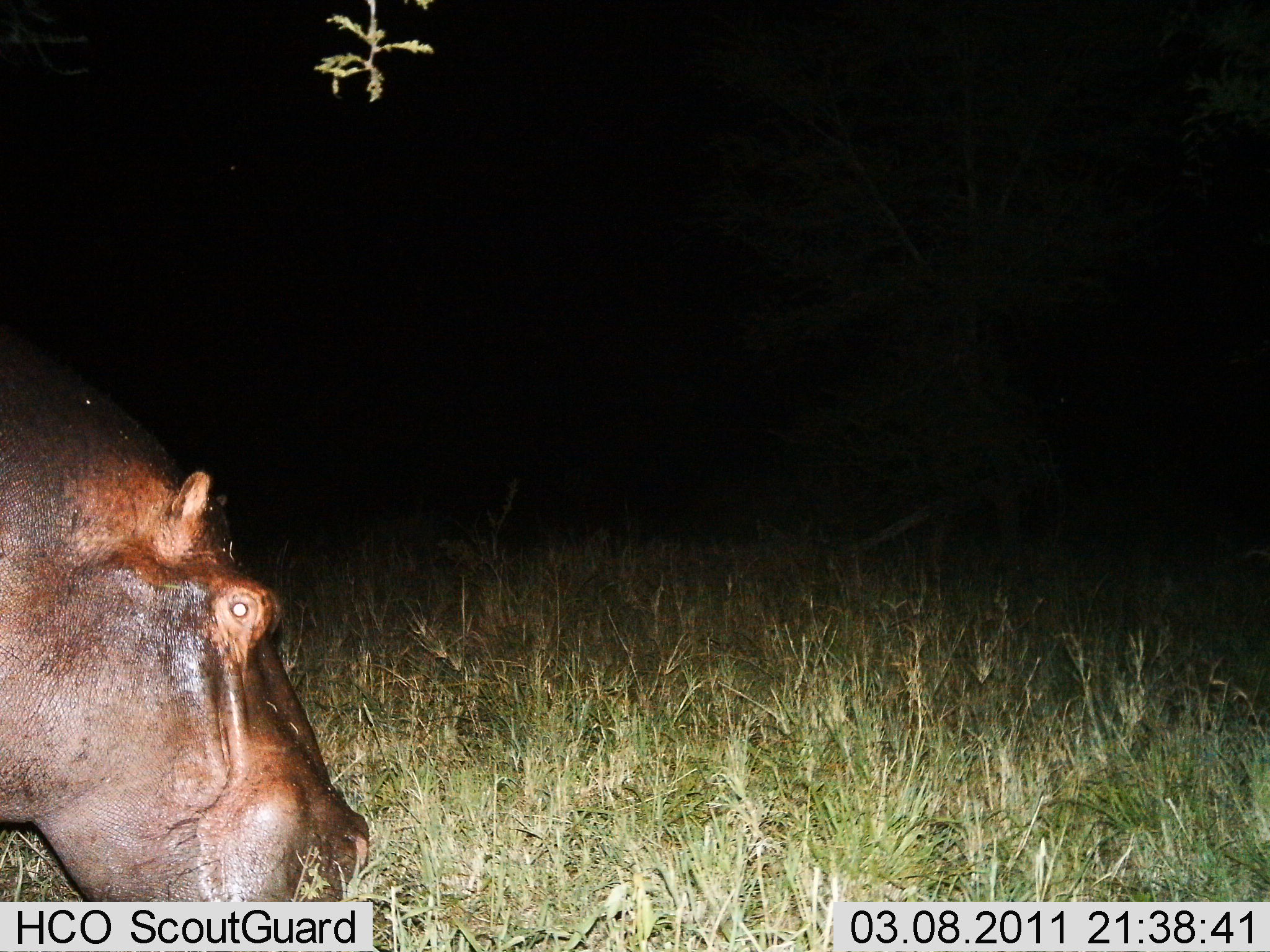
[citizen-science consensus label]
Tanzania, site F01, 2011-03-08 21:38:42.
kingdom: Animalia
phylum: Chordata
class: Mammalia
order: Artiodactyla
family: Hippopotamidae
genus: Hippopotamus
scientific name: Hippopotamus amphibius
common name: hippopotamus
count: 1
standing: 0%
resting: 0%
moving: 10%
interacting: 0%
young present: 0%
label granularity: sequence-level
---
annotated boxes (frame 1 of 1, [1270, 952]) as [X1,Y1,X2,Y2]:
animal: [0,327,373,901]